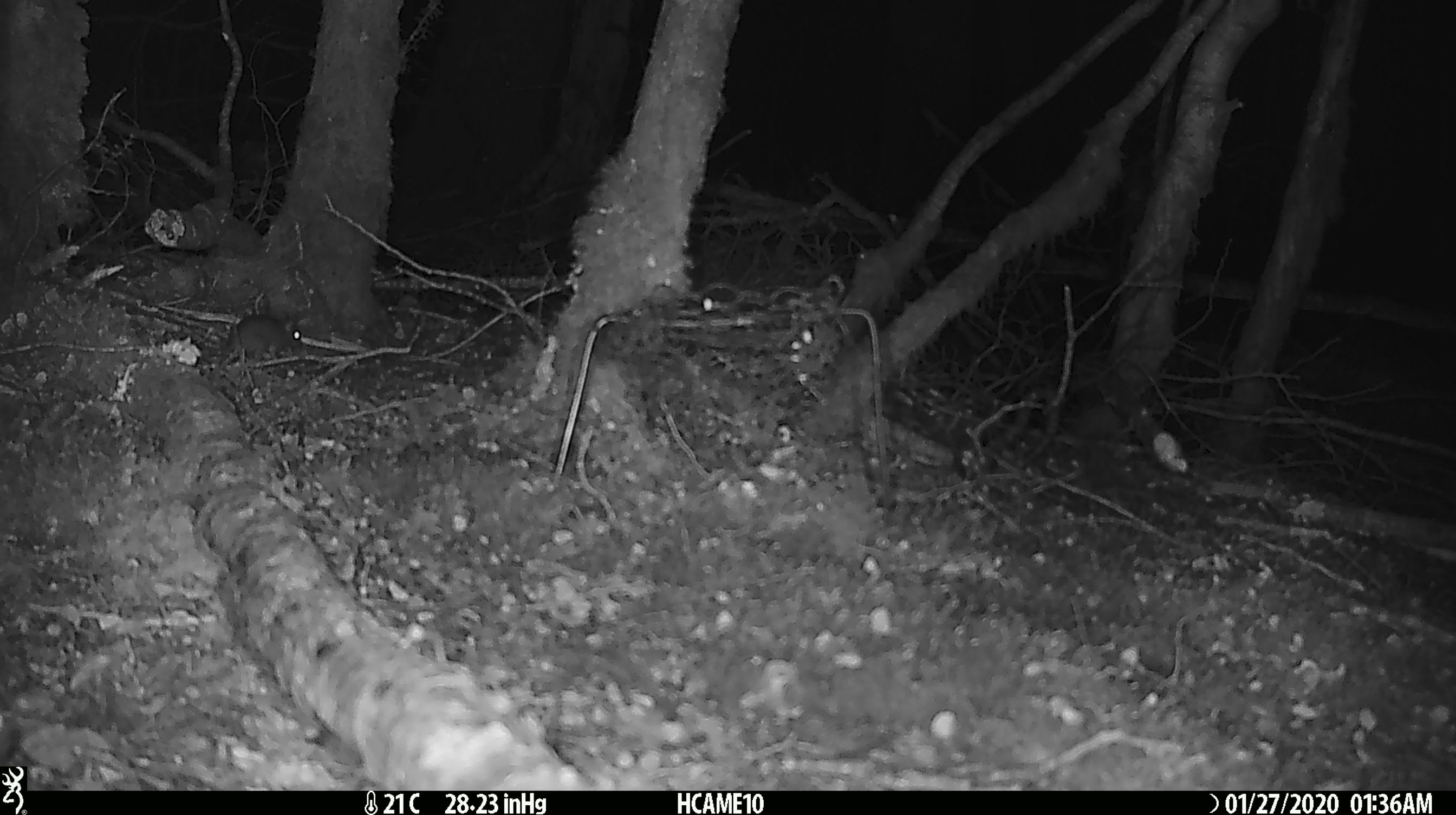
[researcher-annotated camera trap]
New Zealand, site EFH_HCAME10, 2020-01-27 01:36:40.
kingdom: Animalia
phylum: Chordata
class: Mammalia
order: Rodentia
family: Muridae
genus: Mus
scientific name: Mus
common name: mouse